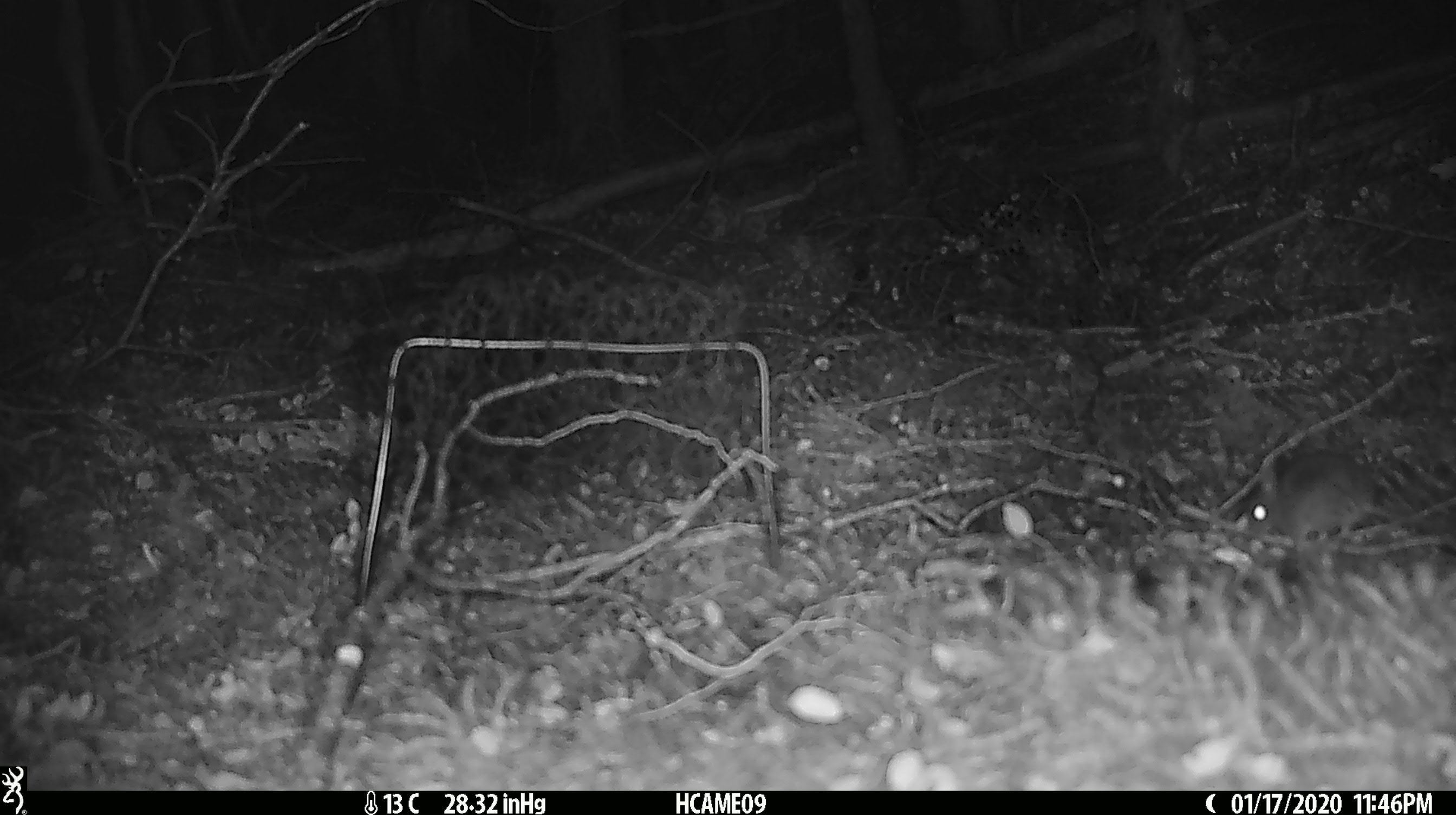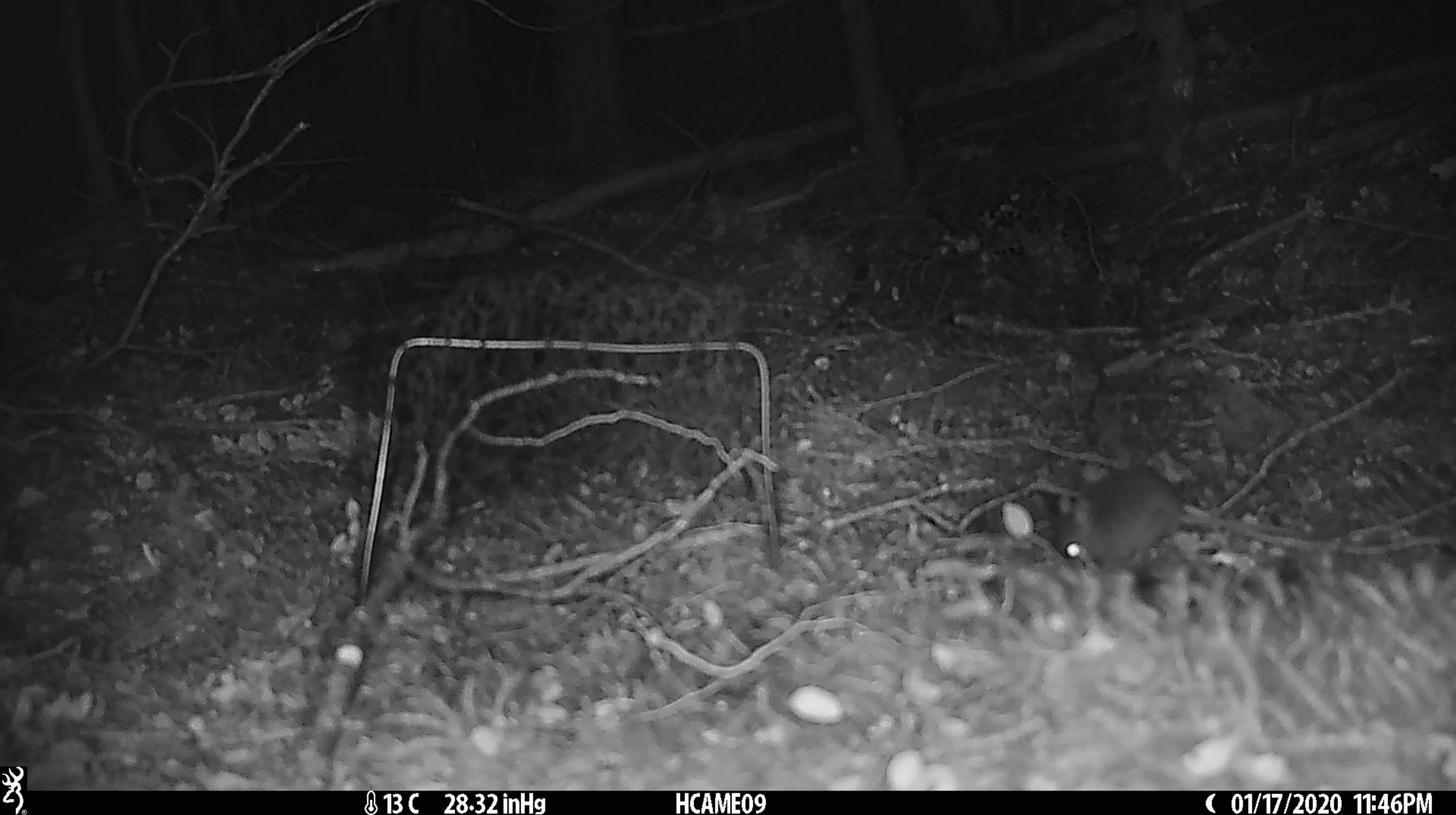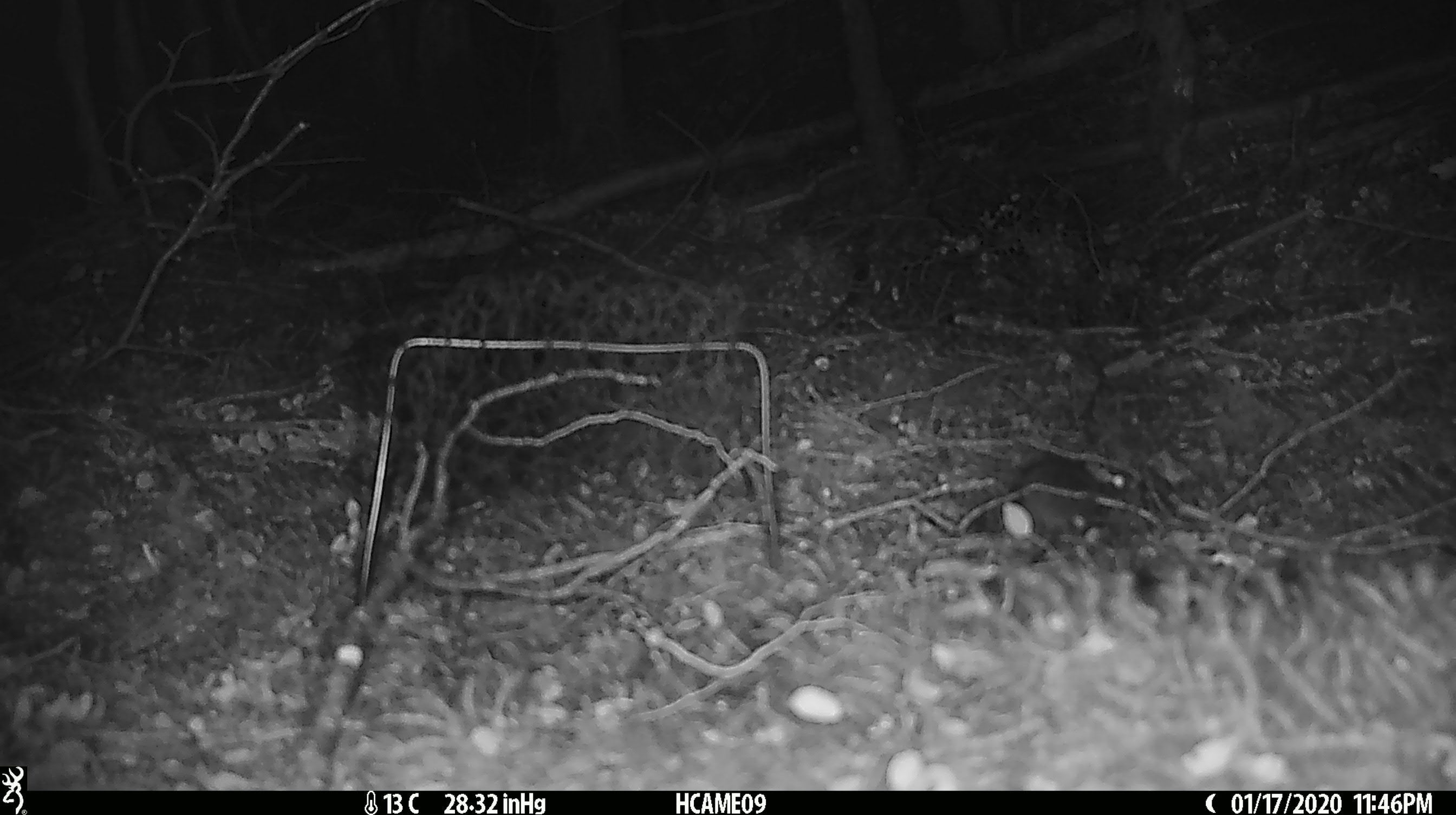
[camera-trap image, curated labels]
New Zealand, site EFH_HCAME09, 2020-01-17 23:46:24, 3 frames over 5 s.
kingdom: Animalia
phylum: Chordata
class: Mammalia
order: Rodentia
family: Muridae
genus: Mus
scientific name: Mus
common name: mouse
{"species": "mouse (Mus)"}